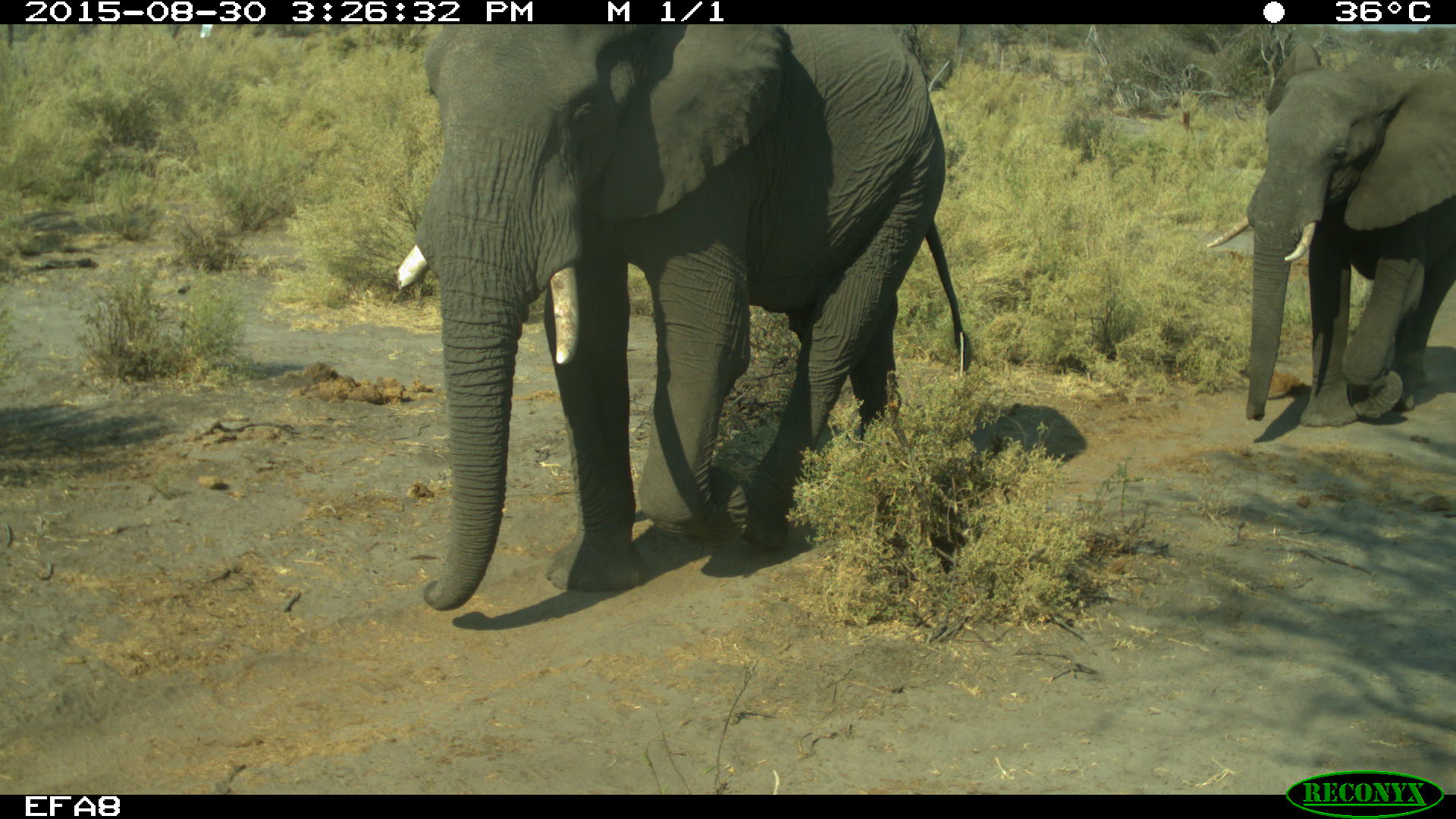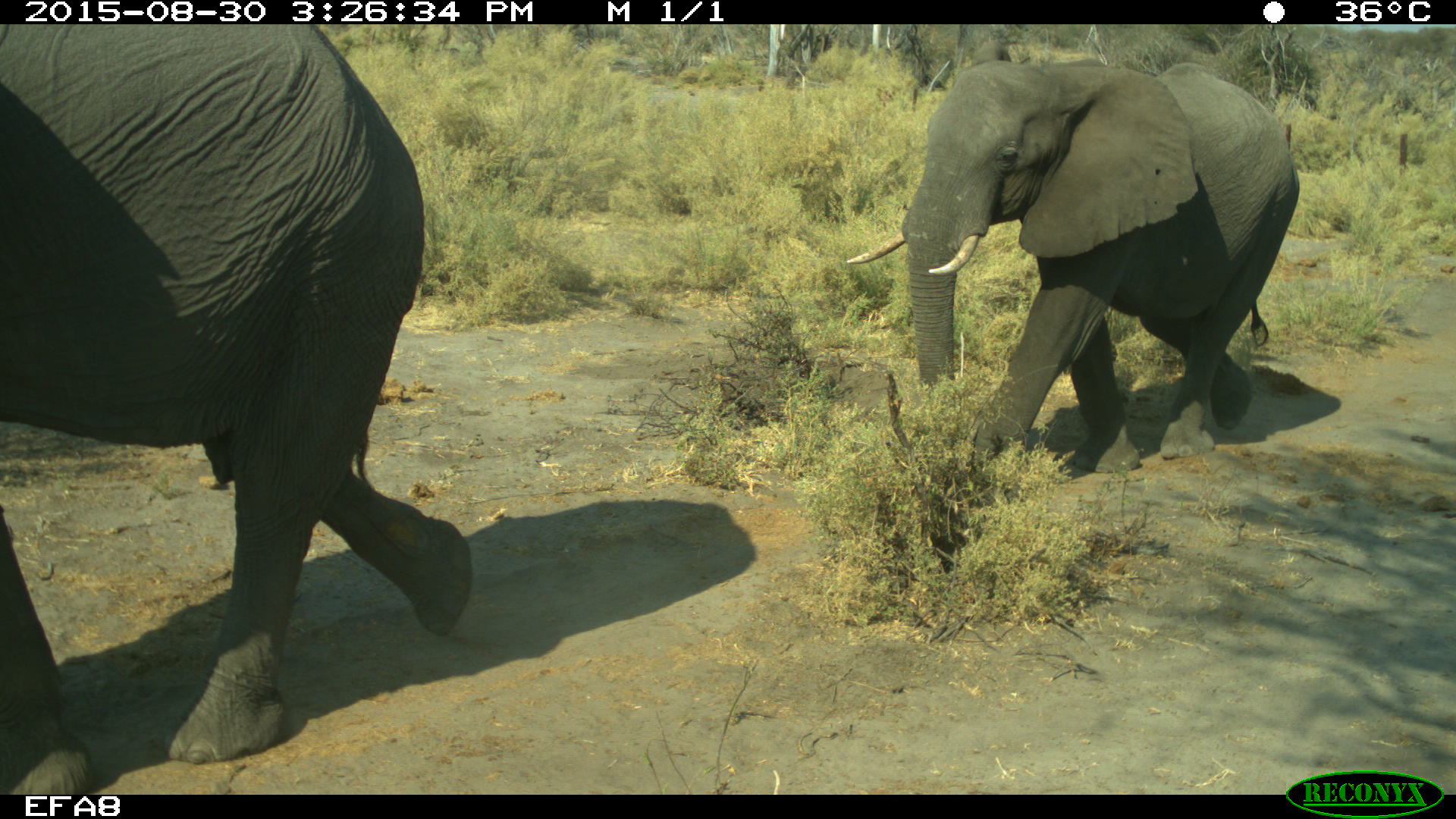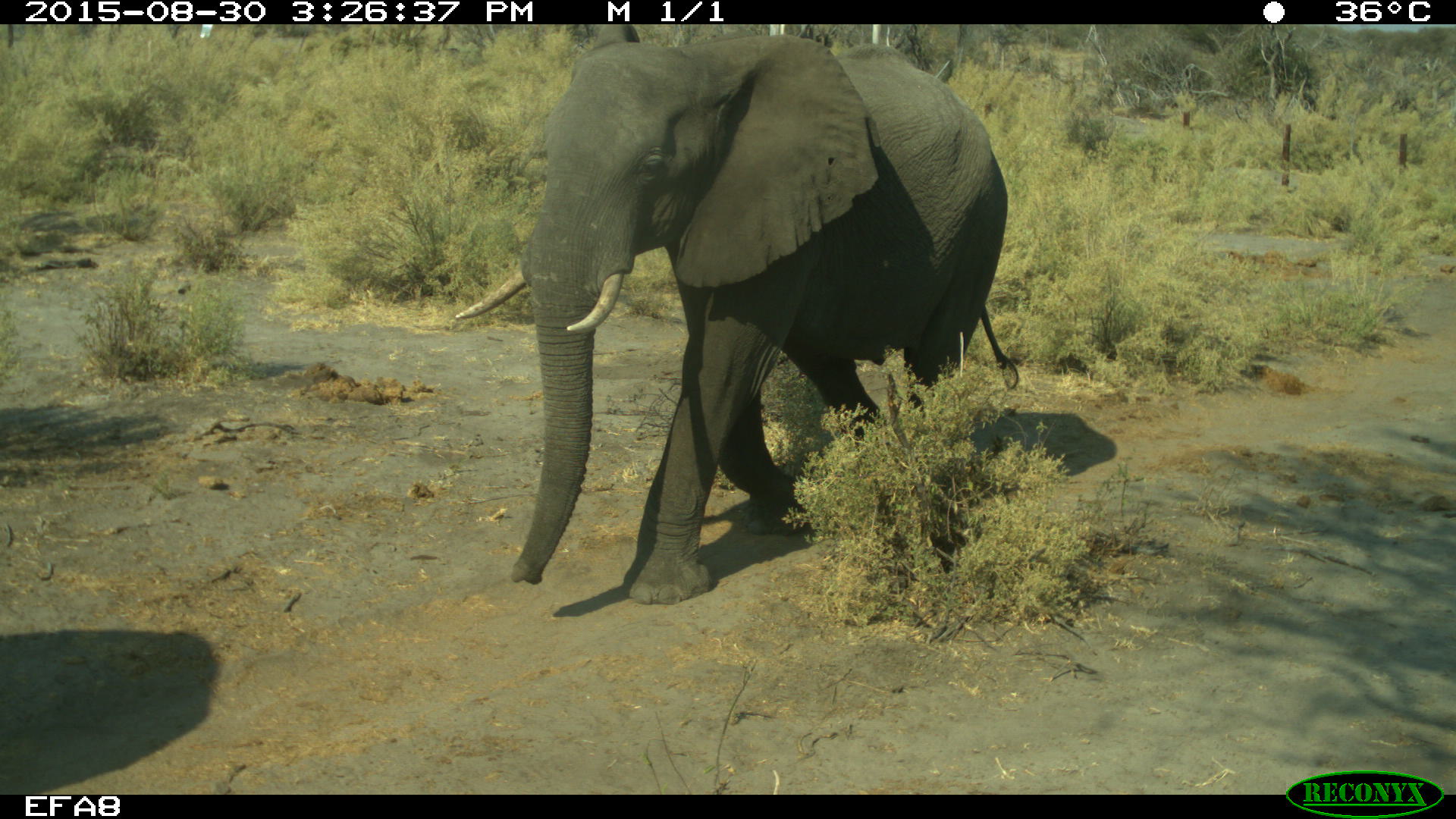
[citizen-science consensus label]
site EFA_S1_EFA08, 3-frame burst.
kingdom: Animalia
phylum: Chordata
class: Mammalia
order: Proboscidea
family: Elephantidae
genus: Loxodonta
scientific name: Loxodonta africana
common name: african bush elephant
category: elephant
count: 2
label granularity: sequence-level